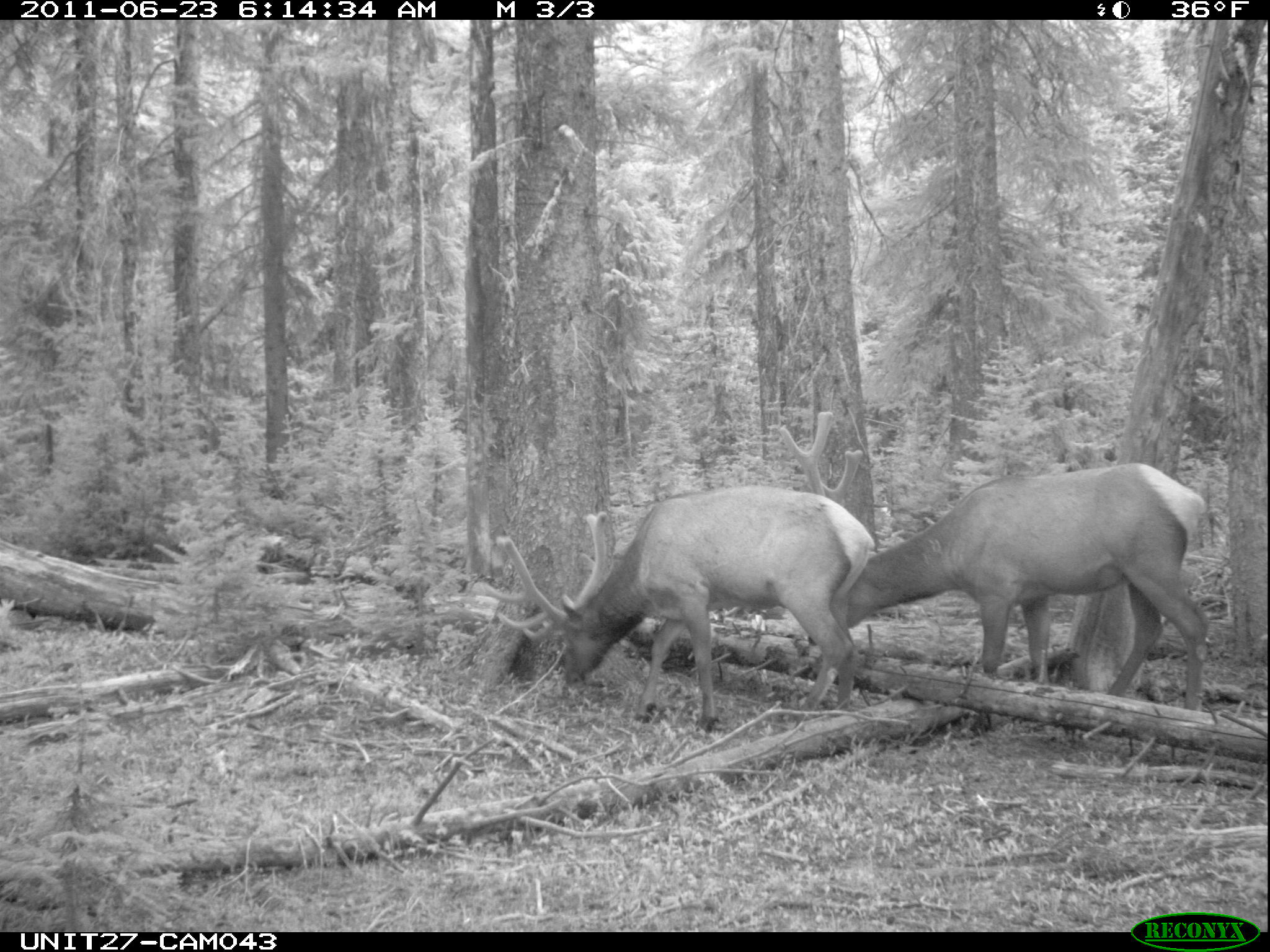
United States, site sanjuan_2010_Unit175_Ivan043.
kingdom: Animalia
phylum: Chordata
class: Mammalia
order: Artiodactyla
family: Cervidae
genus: Cervus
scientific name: Cervus elaphus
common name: red deer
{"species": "Cervus elaphus (red deer)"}